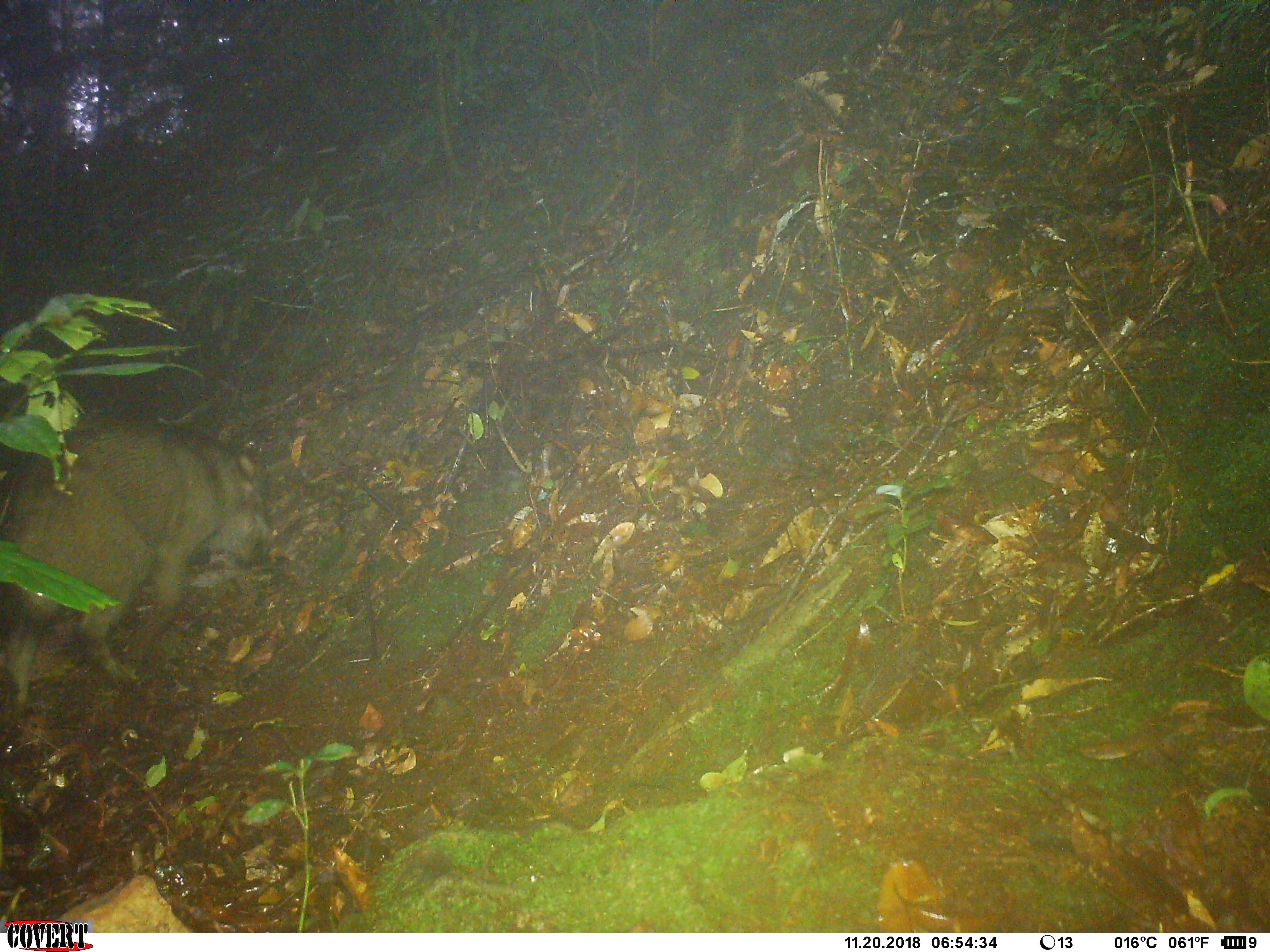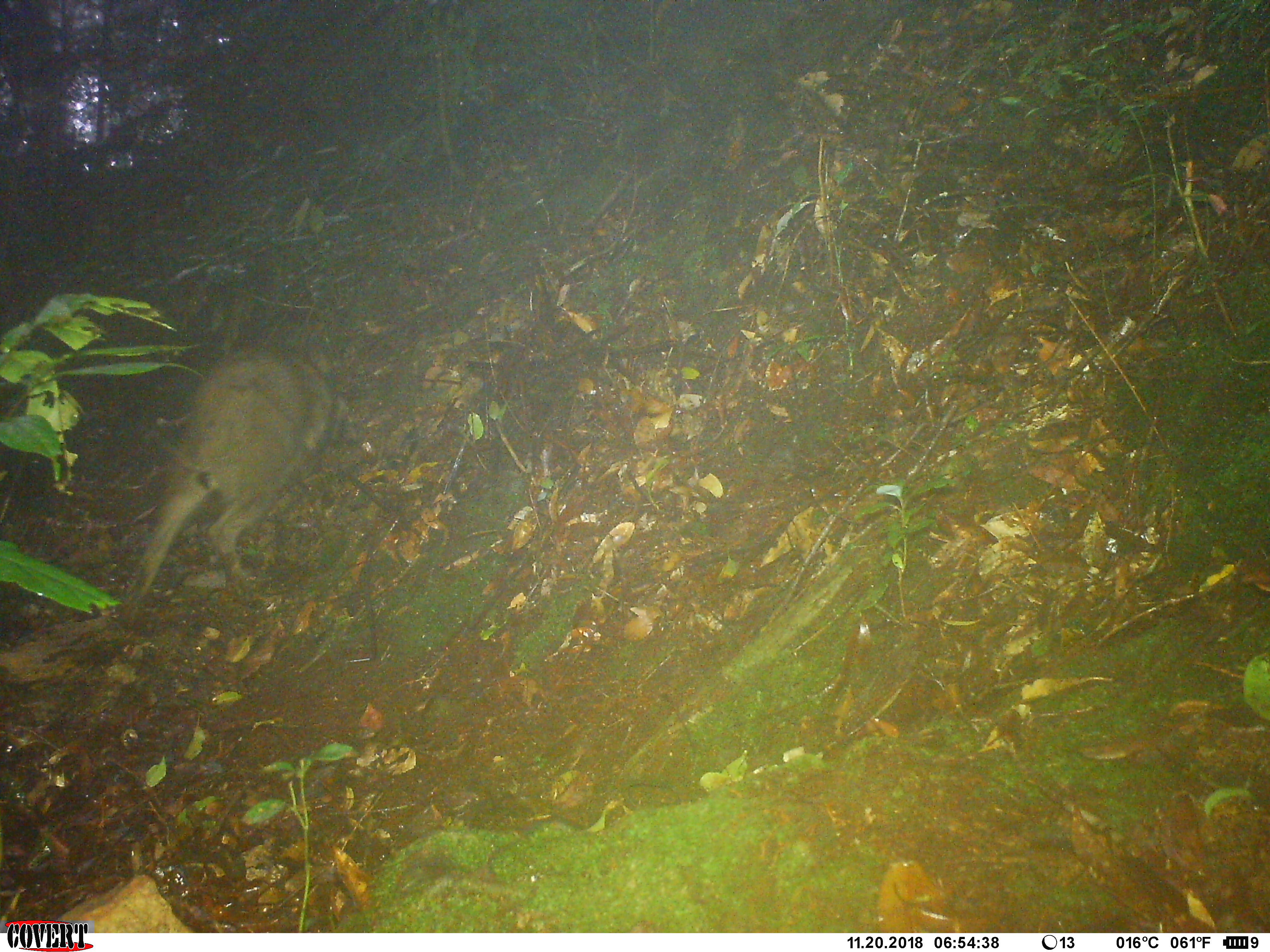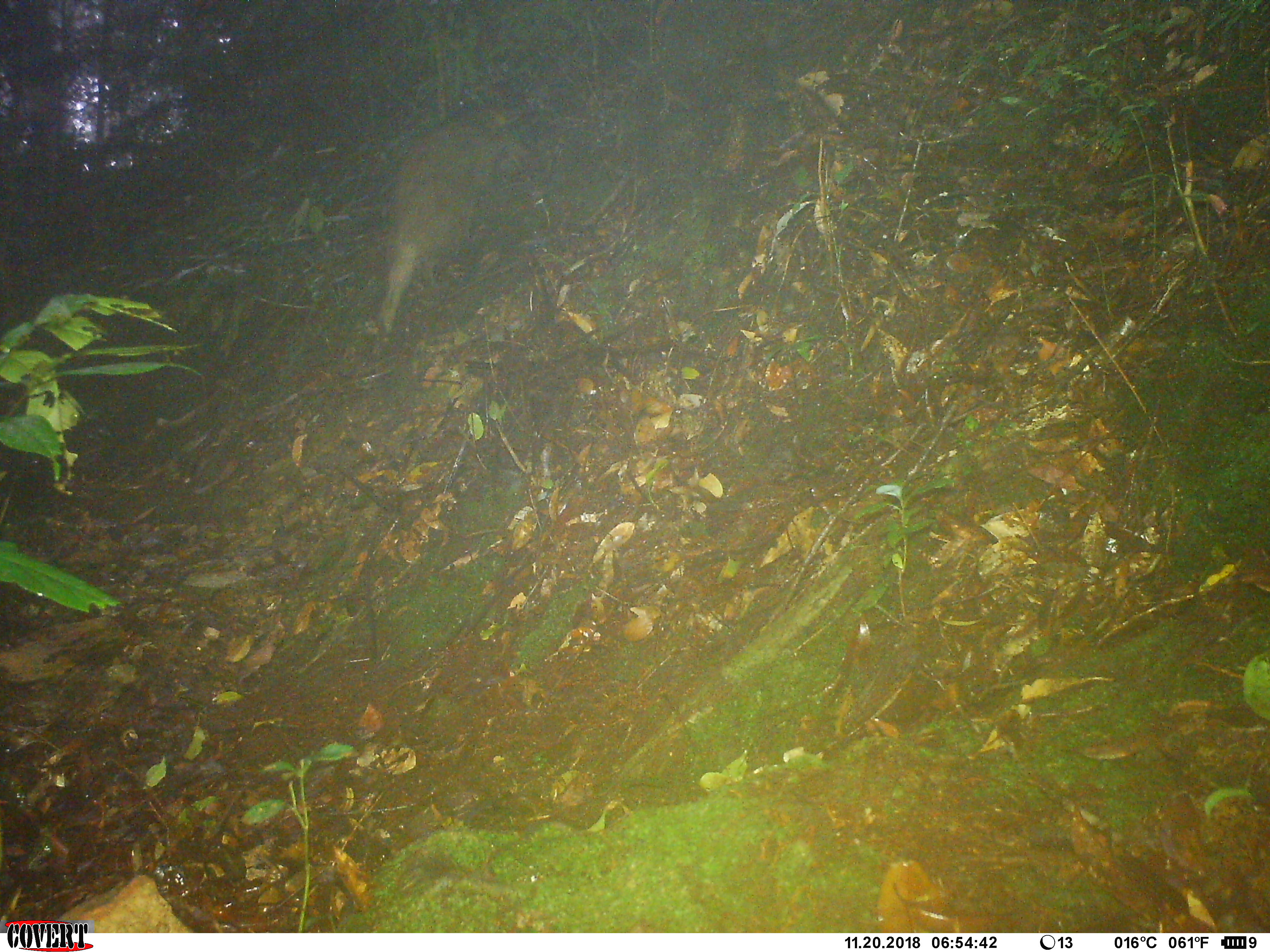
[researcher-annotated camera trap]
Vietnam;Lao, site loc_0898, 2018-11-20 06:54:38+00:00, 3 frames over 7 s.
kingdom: Animalia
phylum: Chordata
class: Mammalia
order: Artiodactyla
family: Suidae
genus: Sus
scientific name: Sus scrofa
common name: eurasian wild pig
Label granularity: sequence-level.